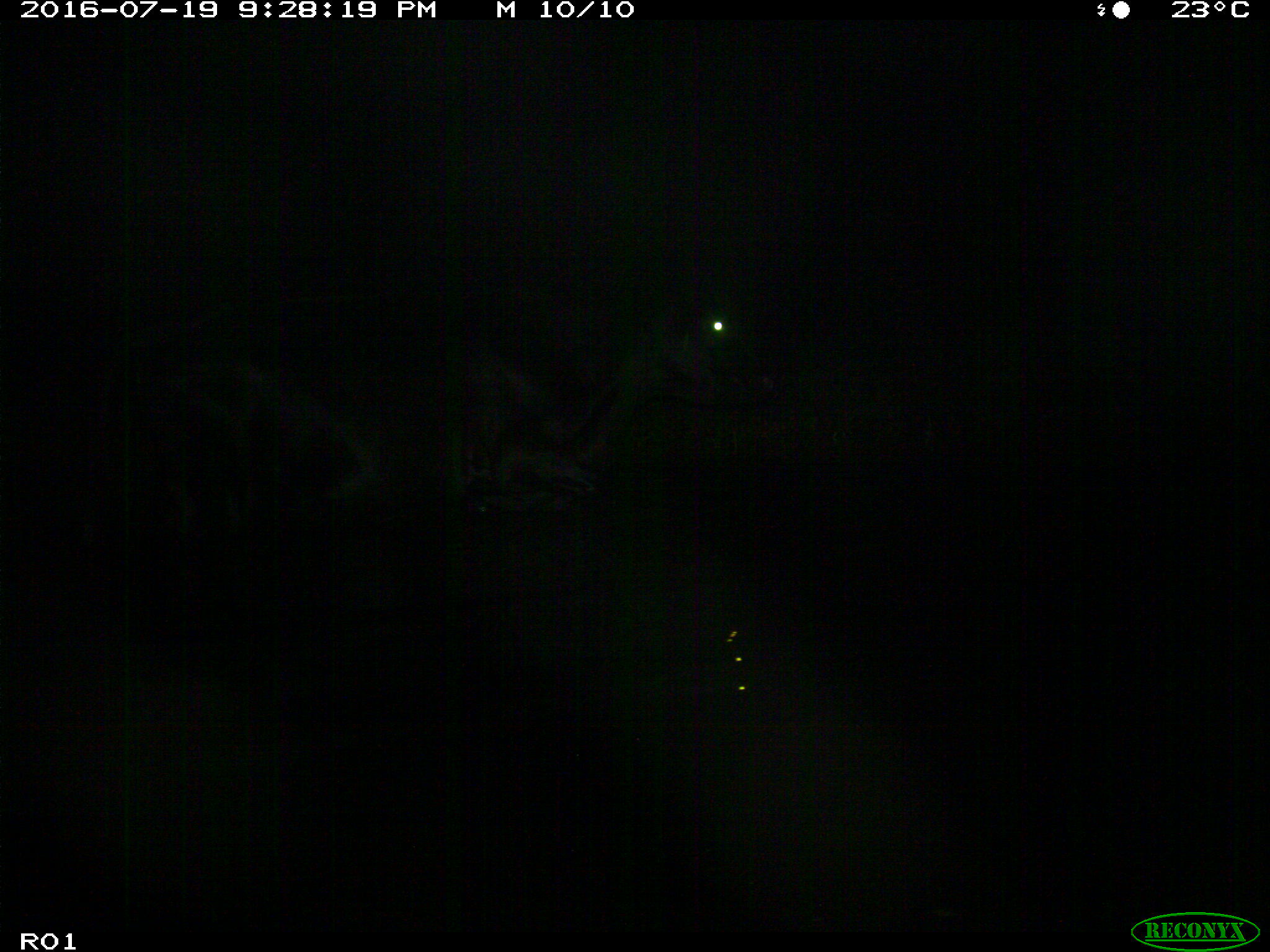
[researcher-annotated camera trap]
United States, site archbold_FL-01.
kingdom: Animalia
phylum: Chordata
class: Mammalia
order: Artiodactyla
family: Bovidae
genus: Bos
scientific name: Bos taurus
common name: domestic cow